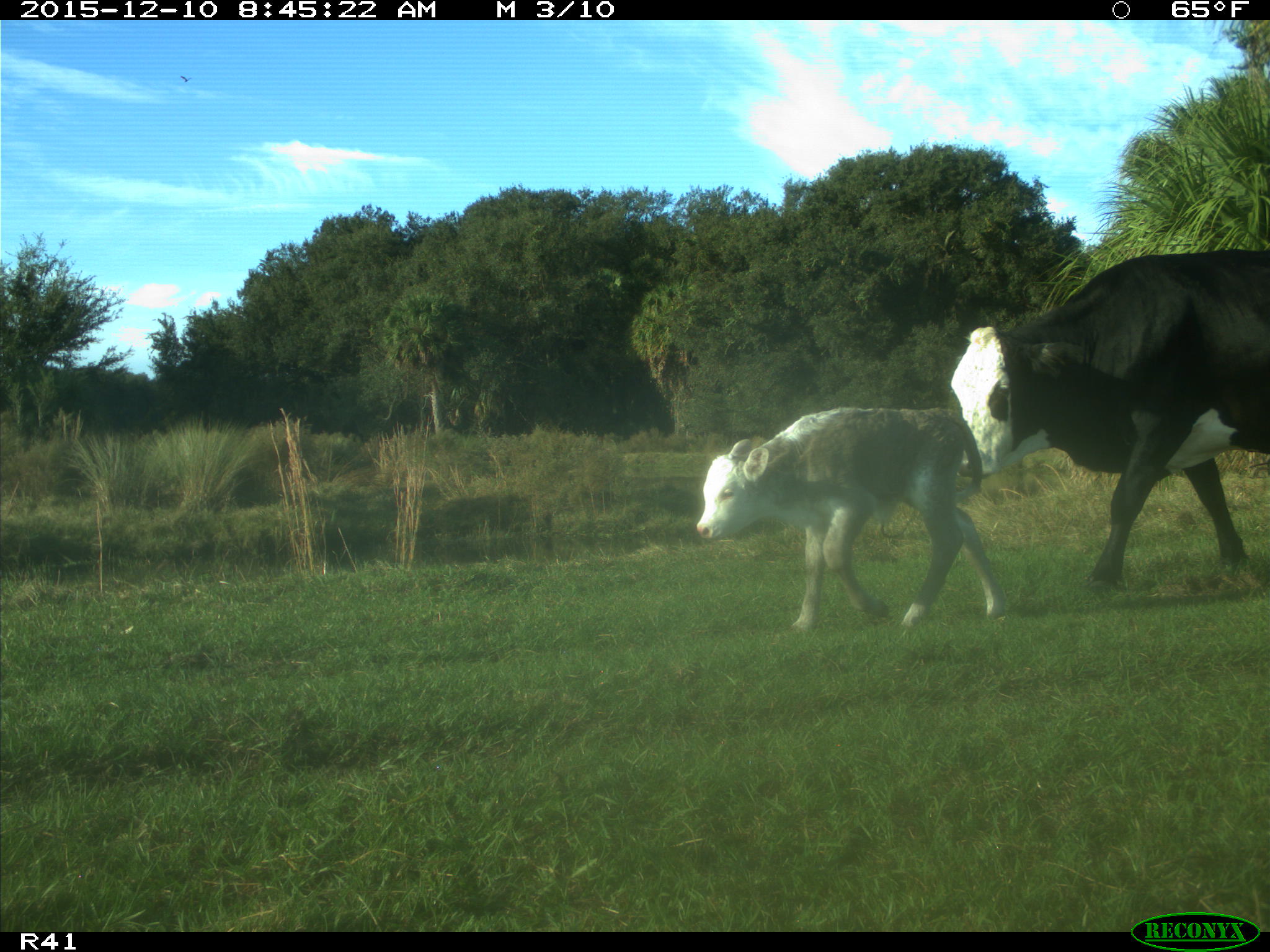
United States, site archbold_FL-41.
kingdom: Animalia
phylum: Chordata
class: Mammalia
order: Artiodactyla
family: Bovidae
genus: Bos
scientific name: Bos taurus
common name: domestic cow